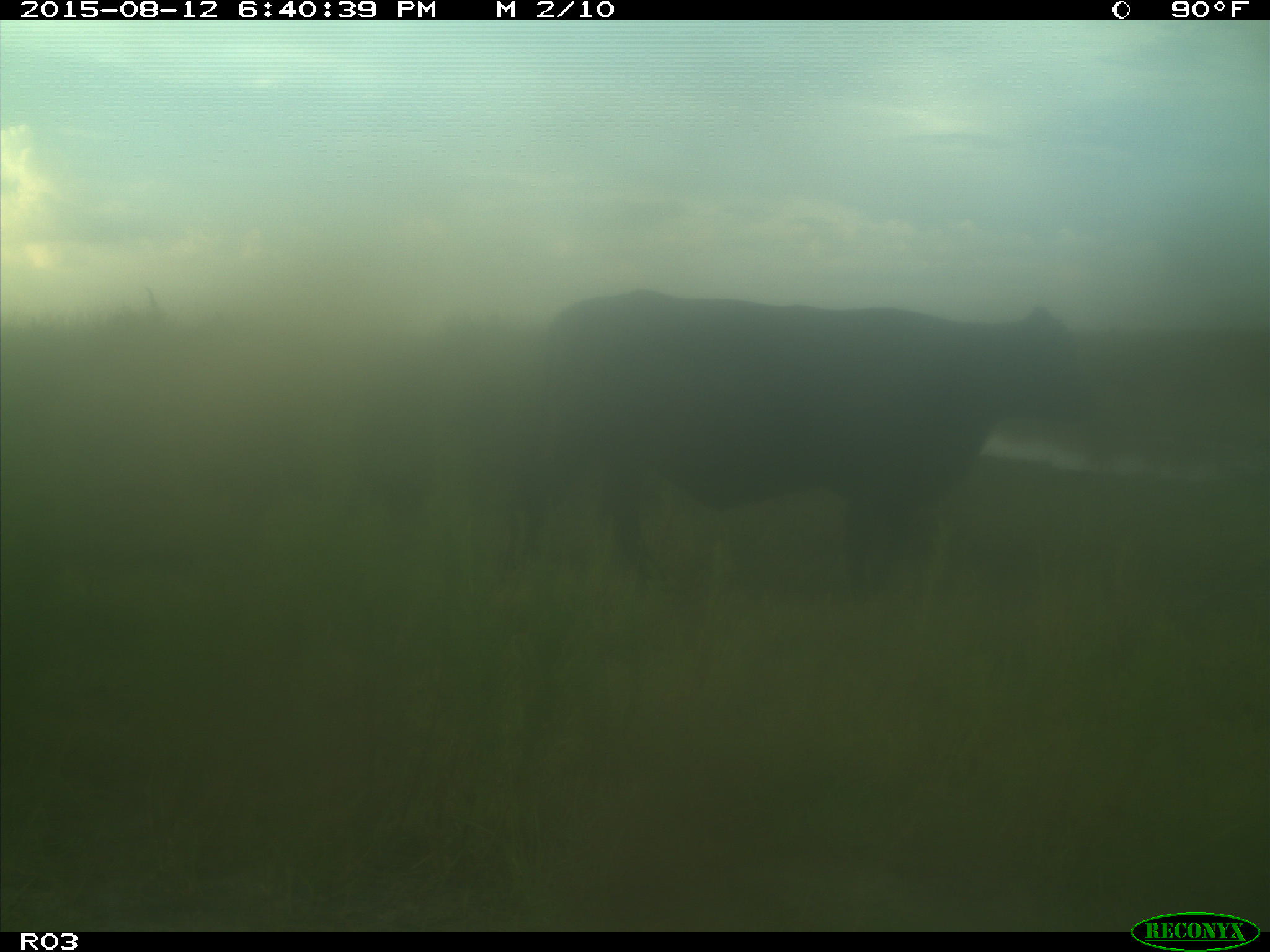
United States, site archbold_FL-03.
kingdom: Animalia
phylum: Chordata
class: Mammalia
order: Artiodactyla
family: Bovidae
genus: Bos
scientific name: Bos taurus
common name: domestic cow